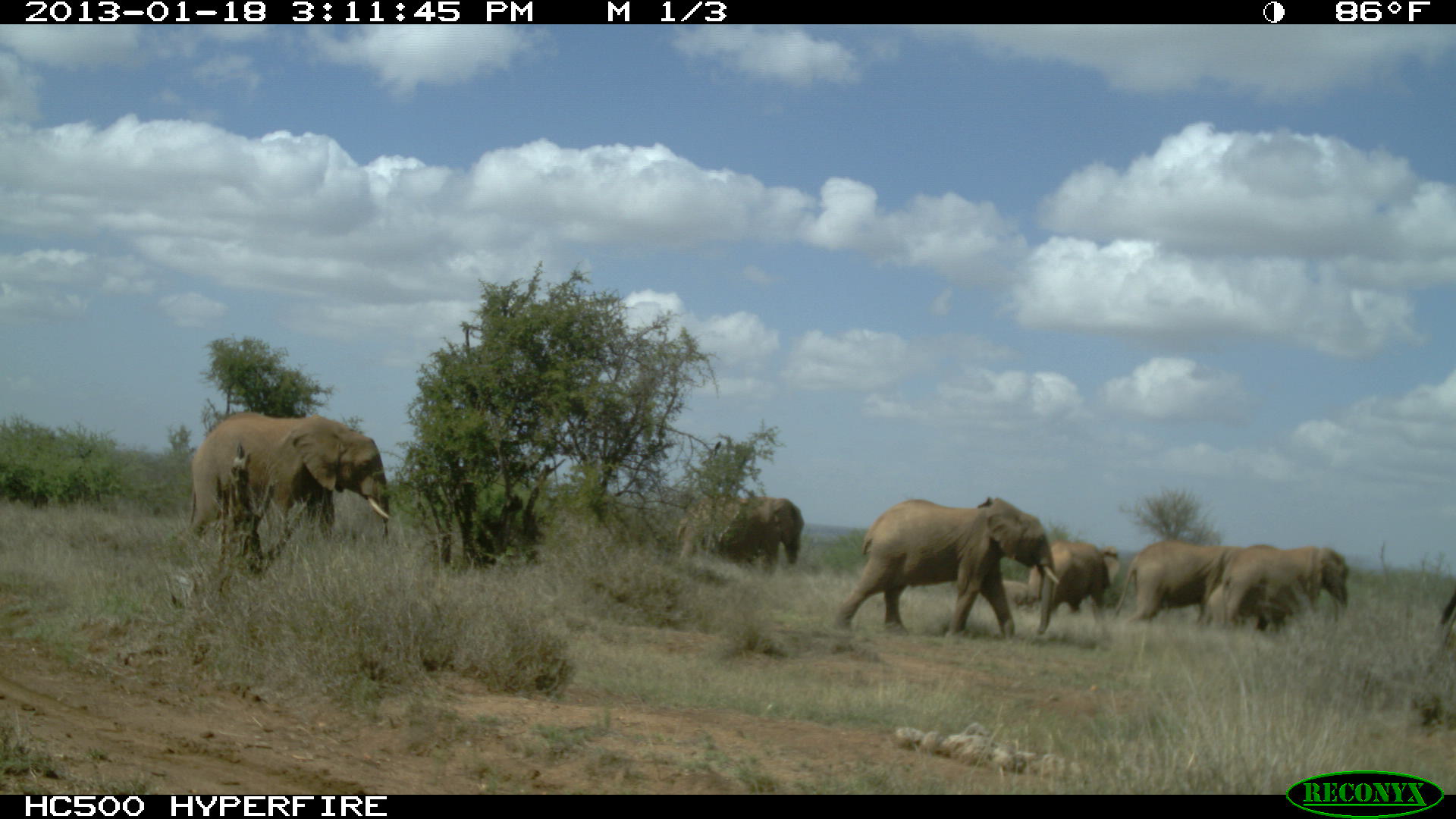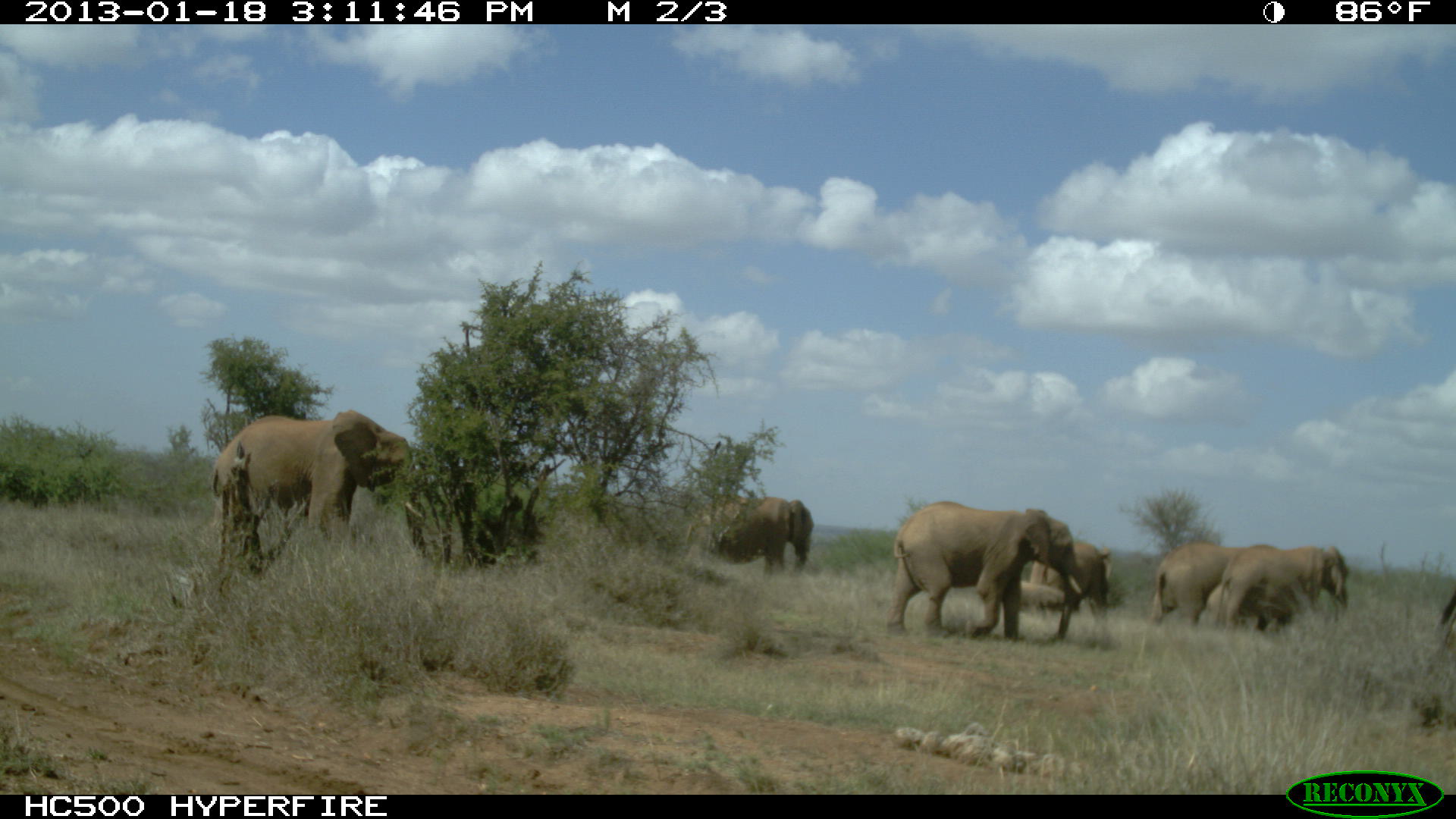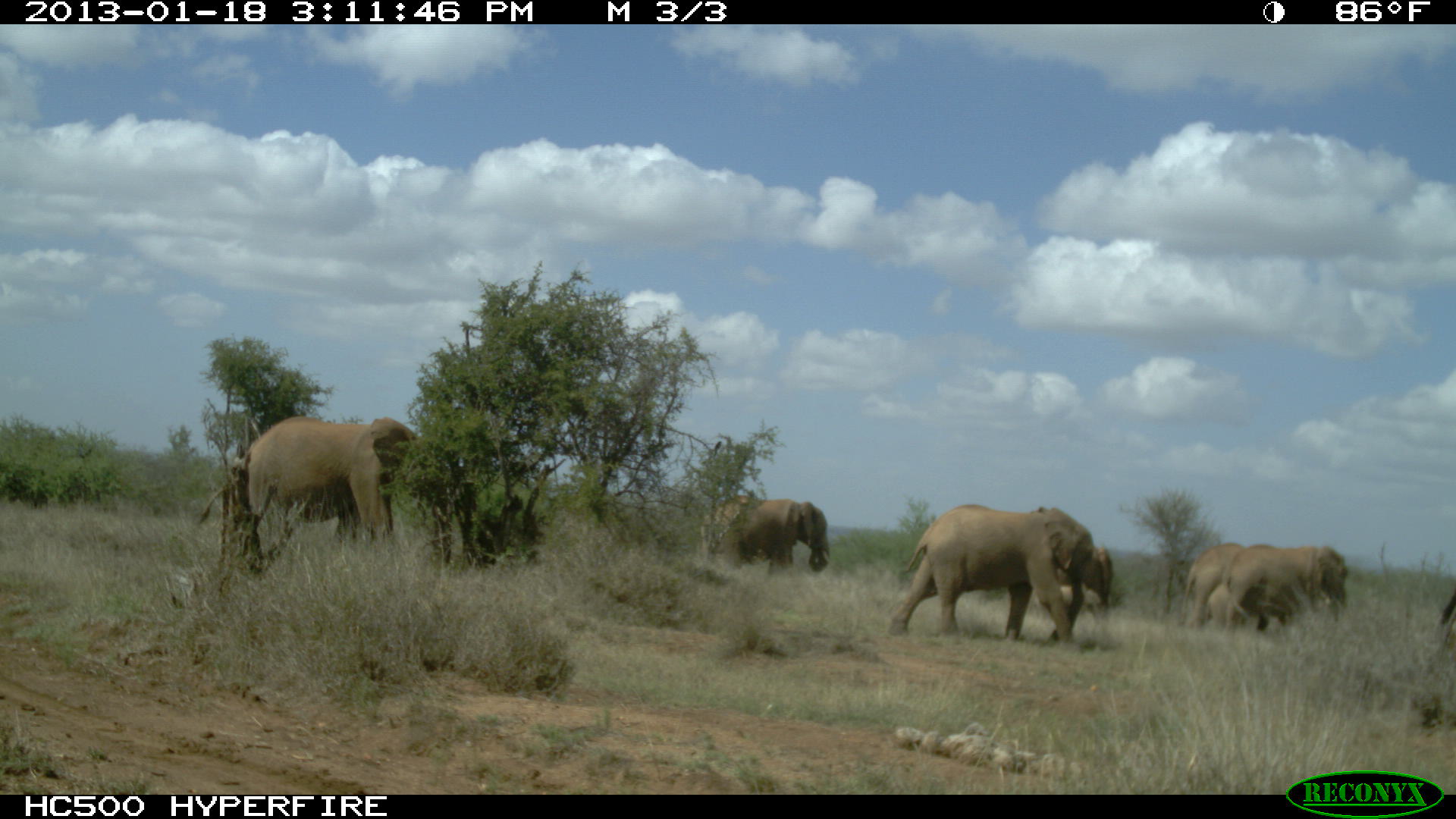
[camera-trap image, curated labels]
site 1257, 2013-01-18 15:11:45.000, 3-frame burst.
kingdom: Animalia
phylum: Chordata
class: Mammalia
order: Proboscidea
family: Elephantidae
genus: Loxodonta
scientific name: Loxodonta africana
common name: african bush elephant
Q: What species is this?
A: Loxodonta africana (african bush elephant).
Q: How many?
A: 8.